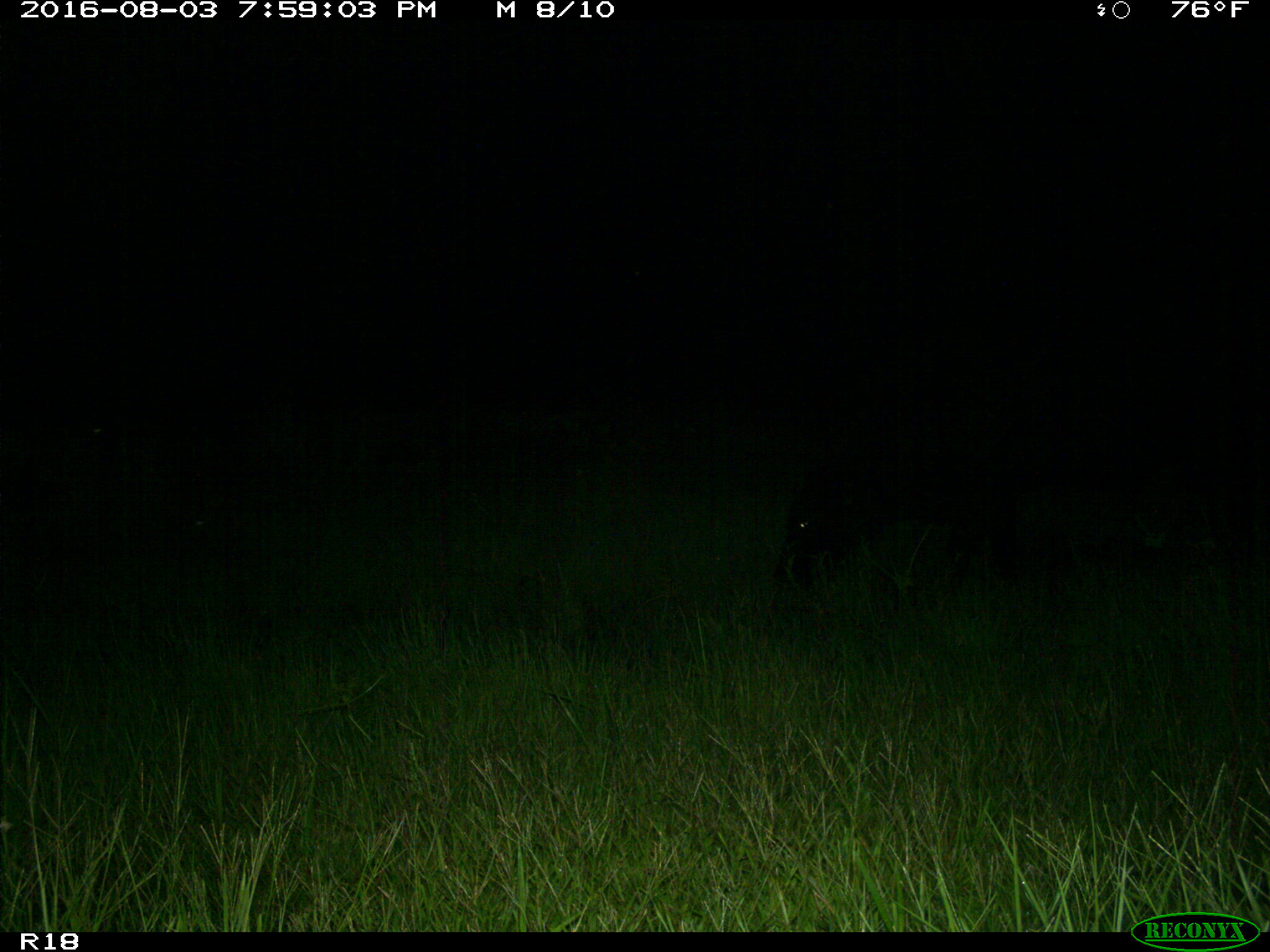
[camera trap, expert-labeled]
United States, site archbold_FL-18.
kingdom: Animalia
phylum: Chordata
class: Mammalia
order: Artiodactyla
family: Bovidae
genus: Bos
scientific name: Bos taurus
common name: domestic cow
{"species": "Bos taurus (domestic cow)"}